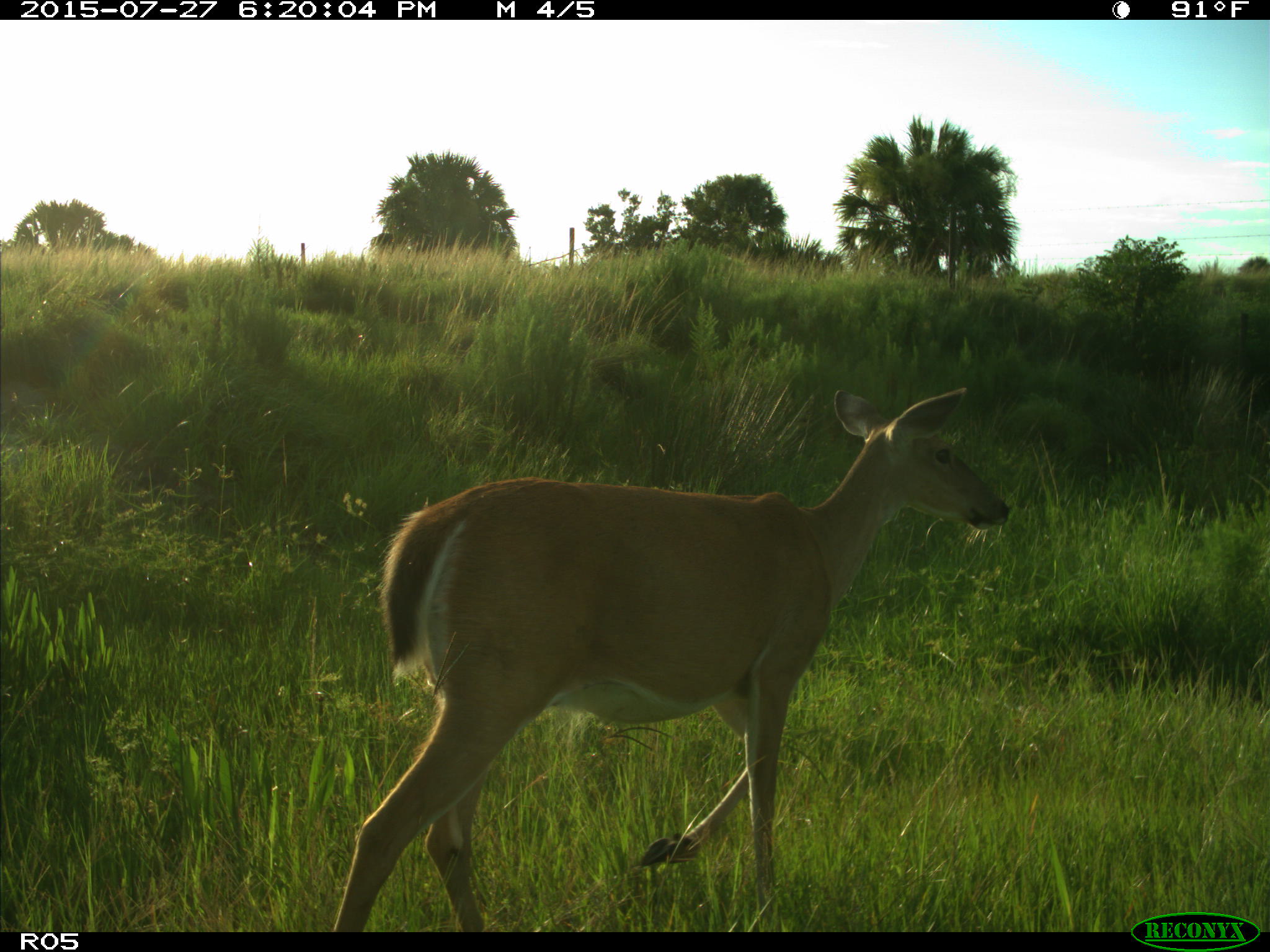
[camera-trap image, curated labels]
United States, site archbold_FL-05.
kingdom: Animalia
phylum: Chordata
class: Mammalia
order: Artiodactyla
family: Cervidae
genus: Odocoileus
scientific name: Odocoileus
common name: deer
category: unidentified deer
Unidentified deer (deer) (Odocoileus).